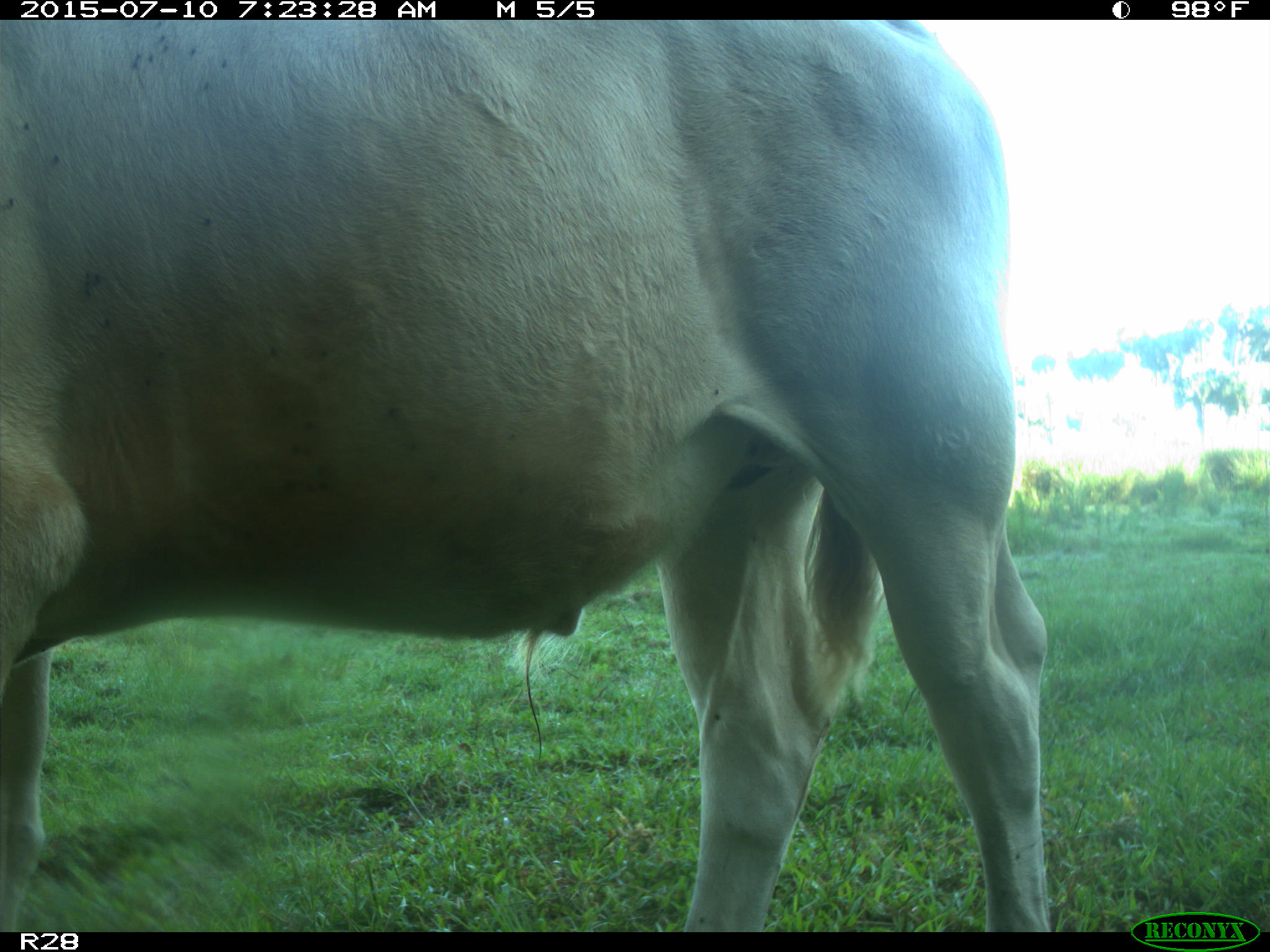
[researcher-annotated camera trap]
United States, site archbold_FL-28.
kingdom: Animalia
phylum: Chordata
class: Mammalia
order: Artiodactyla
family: Bovidae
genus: Bos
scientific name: Bos taurus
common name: domestic cow